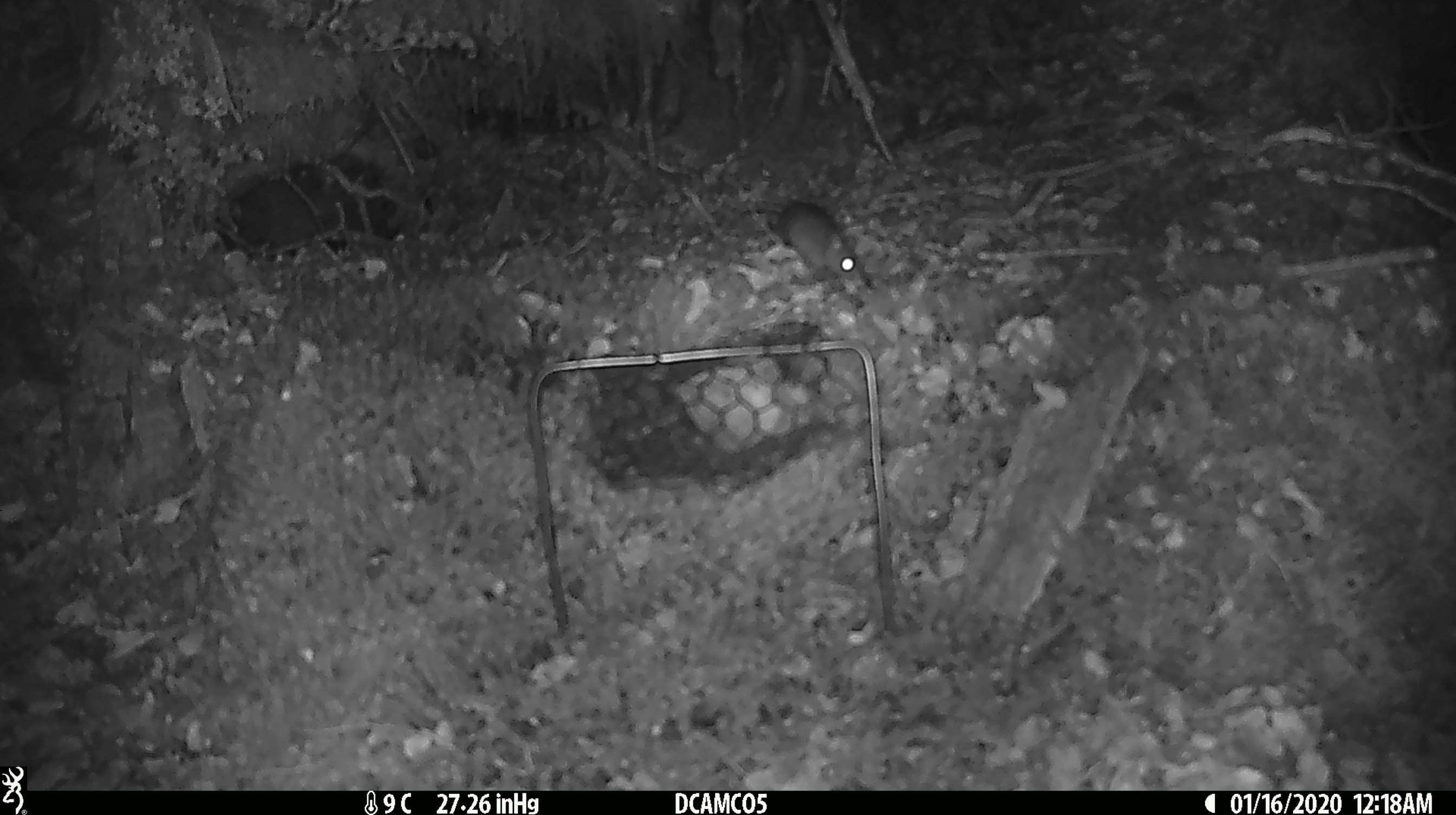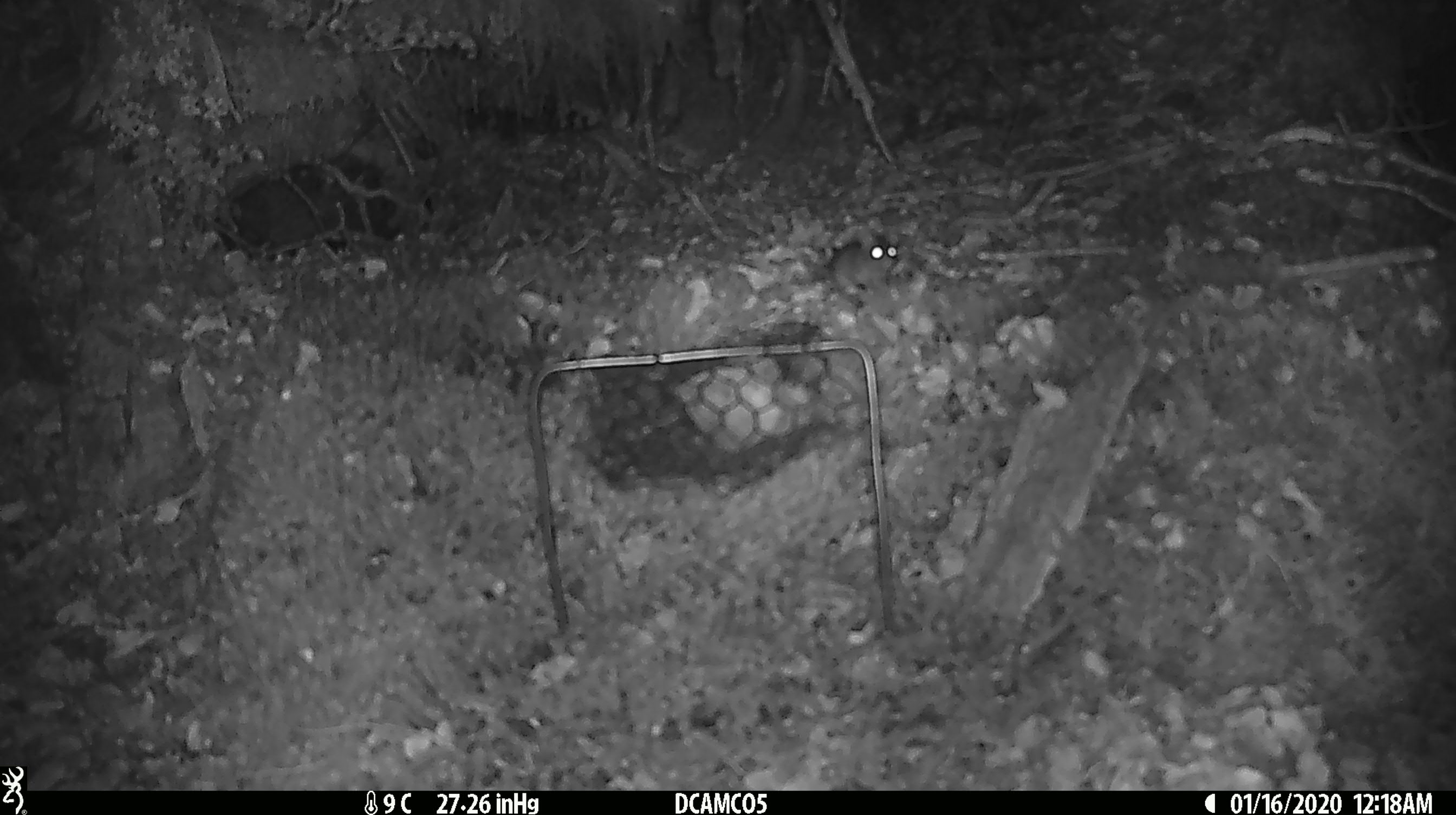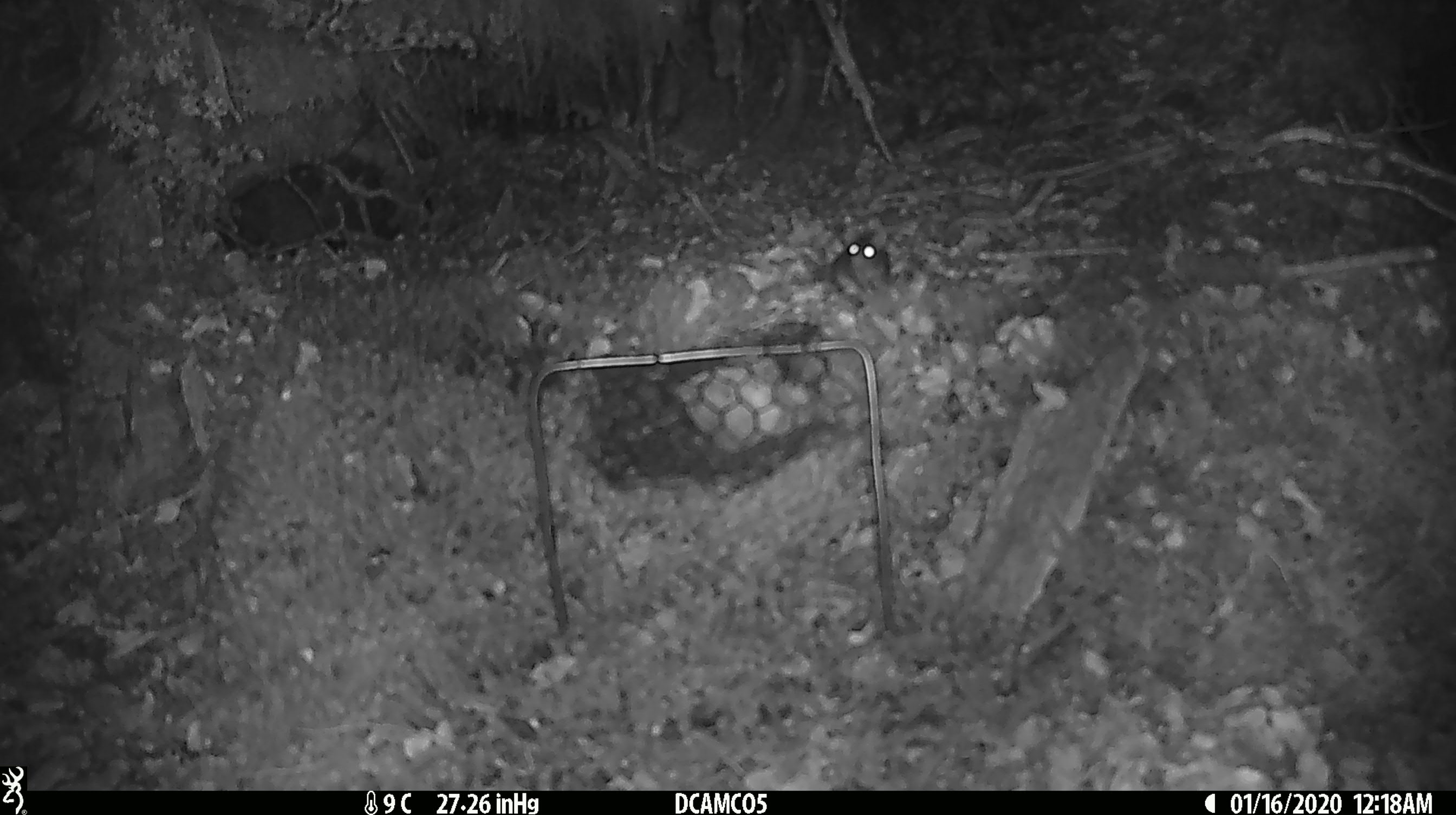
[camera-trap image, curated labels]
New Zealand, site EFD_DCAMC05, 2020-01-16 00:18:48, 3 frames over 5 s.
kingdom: Animalia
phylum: Chordata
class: Mammalia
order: Rodentia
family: Muridae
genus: Mus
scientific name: Mus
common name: mouse